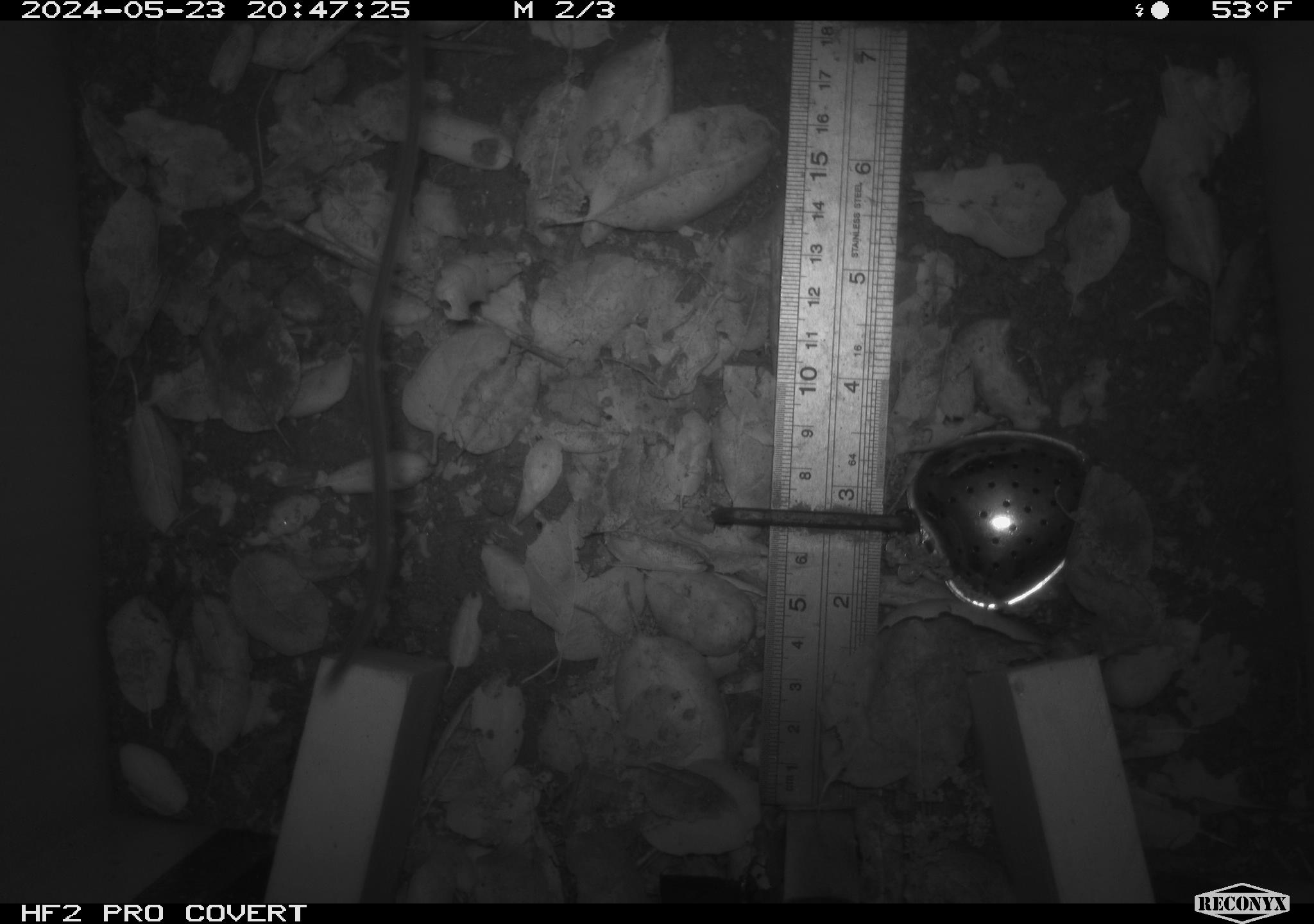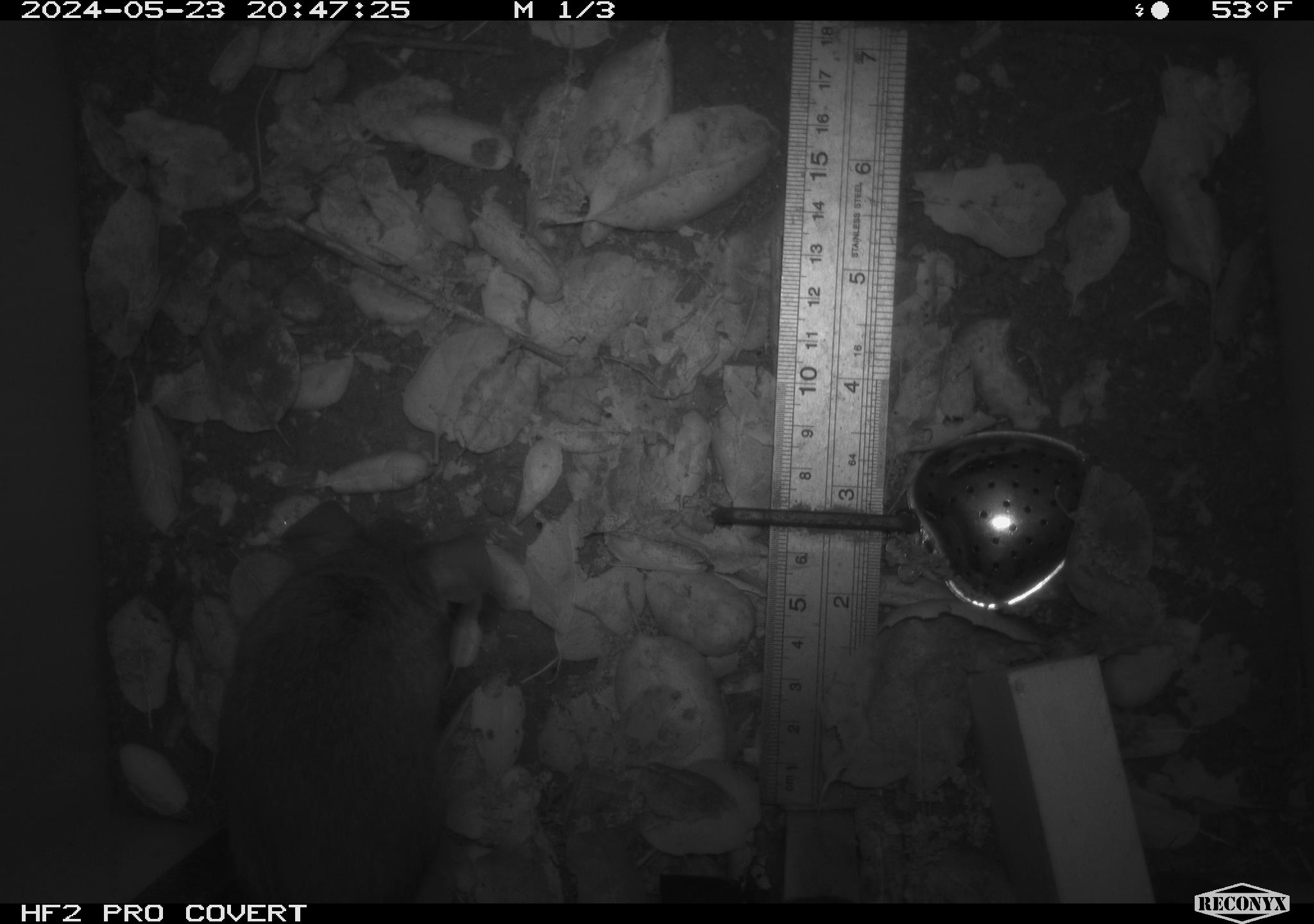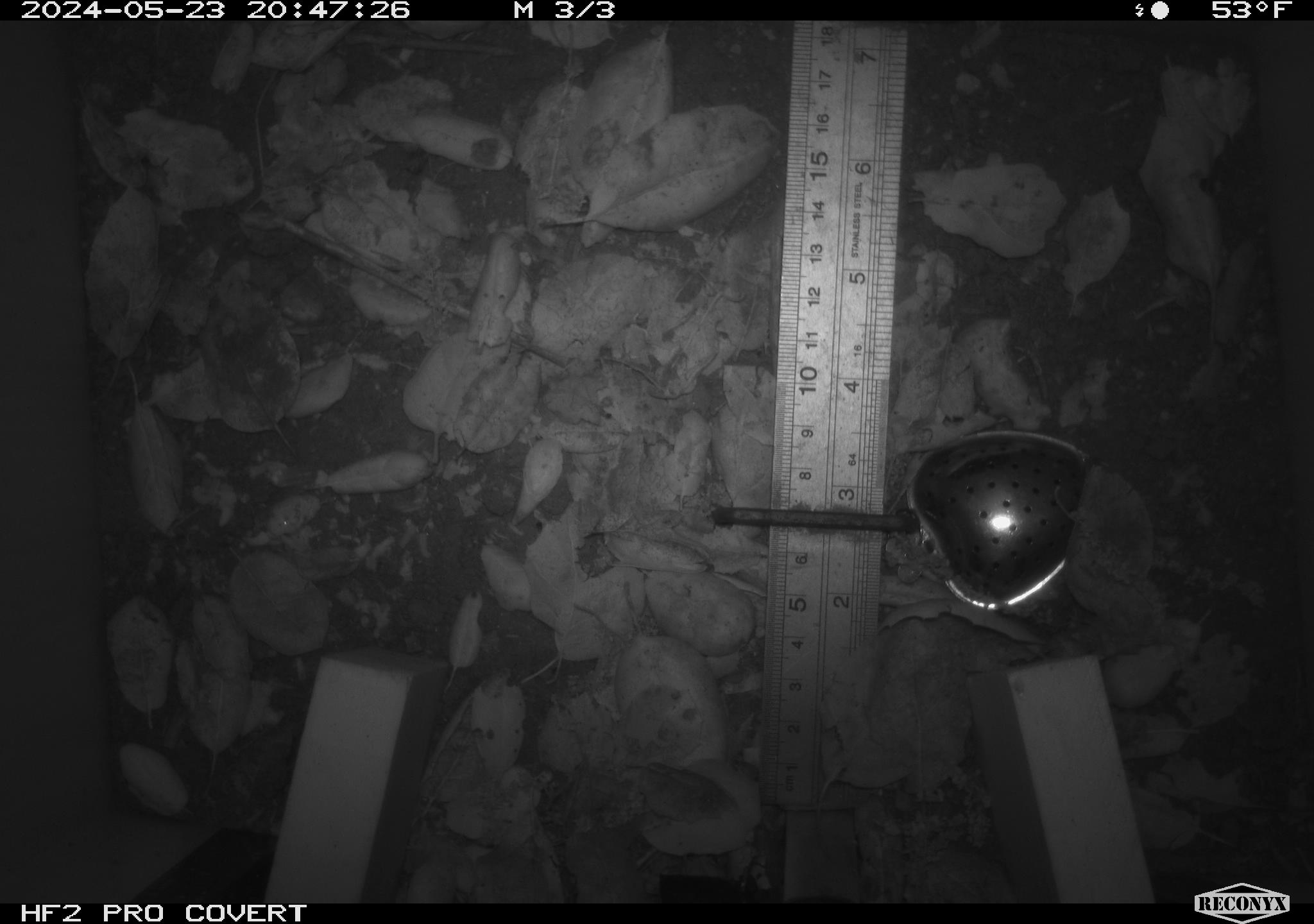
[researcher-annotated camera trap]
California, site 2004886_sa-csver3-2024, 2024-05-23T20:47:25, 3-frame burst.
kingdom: Animalia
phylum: Chordata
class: Mammalia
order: Rodentia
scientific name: Rodentia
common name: rodent